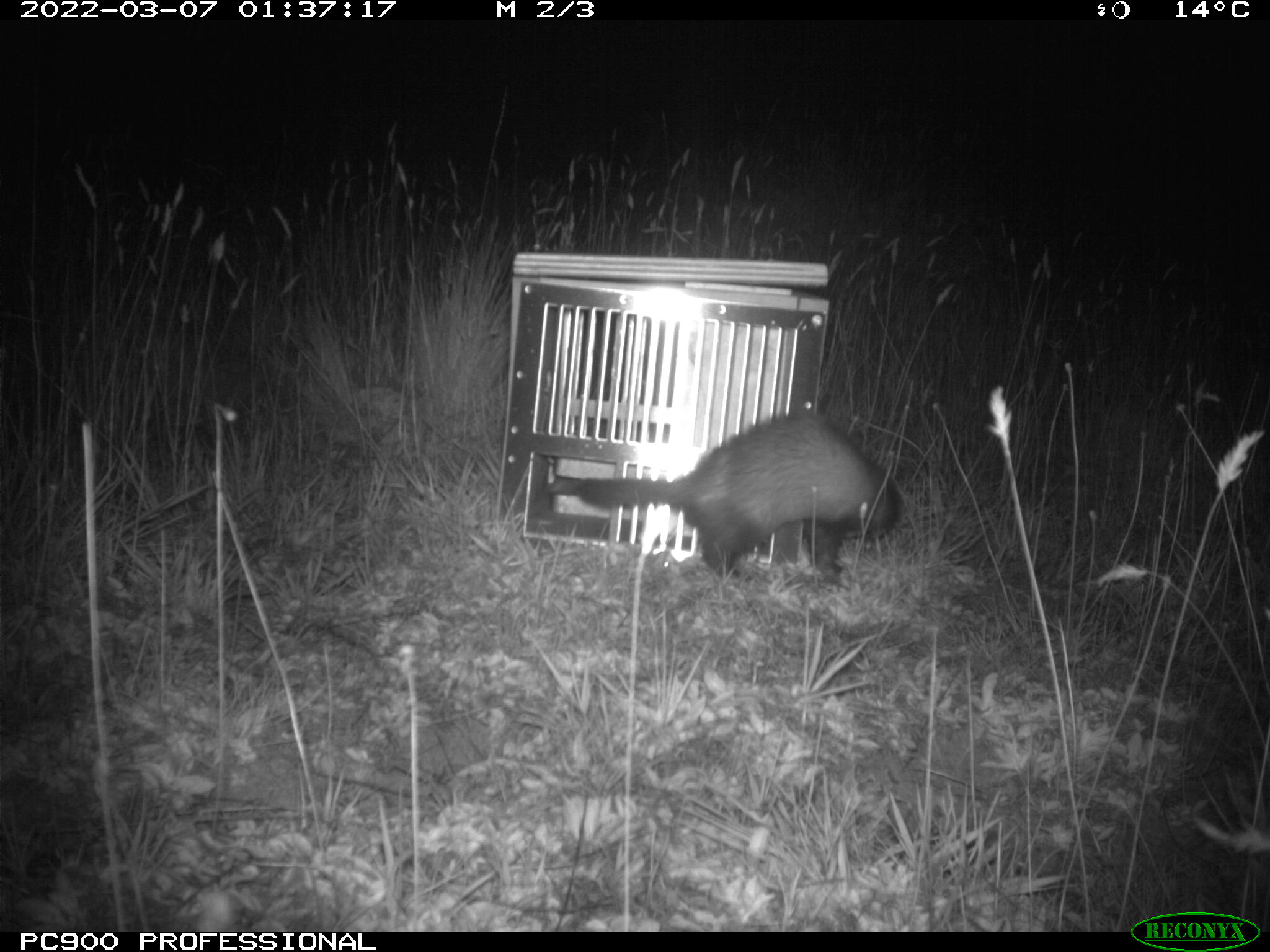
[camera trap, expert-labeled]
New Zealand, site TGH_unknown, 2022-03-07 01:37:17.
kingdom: Animalia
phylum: Chordata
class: Mammalia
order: Carnivora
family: Mustelidae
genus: Mustela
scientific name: Mustela furo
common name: ferret